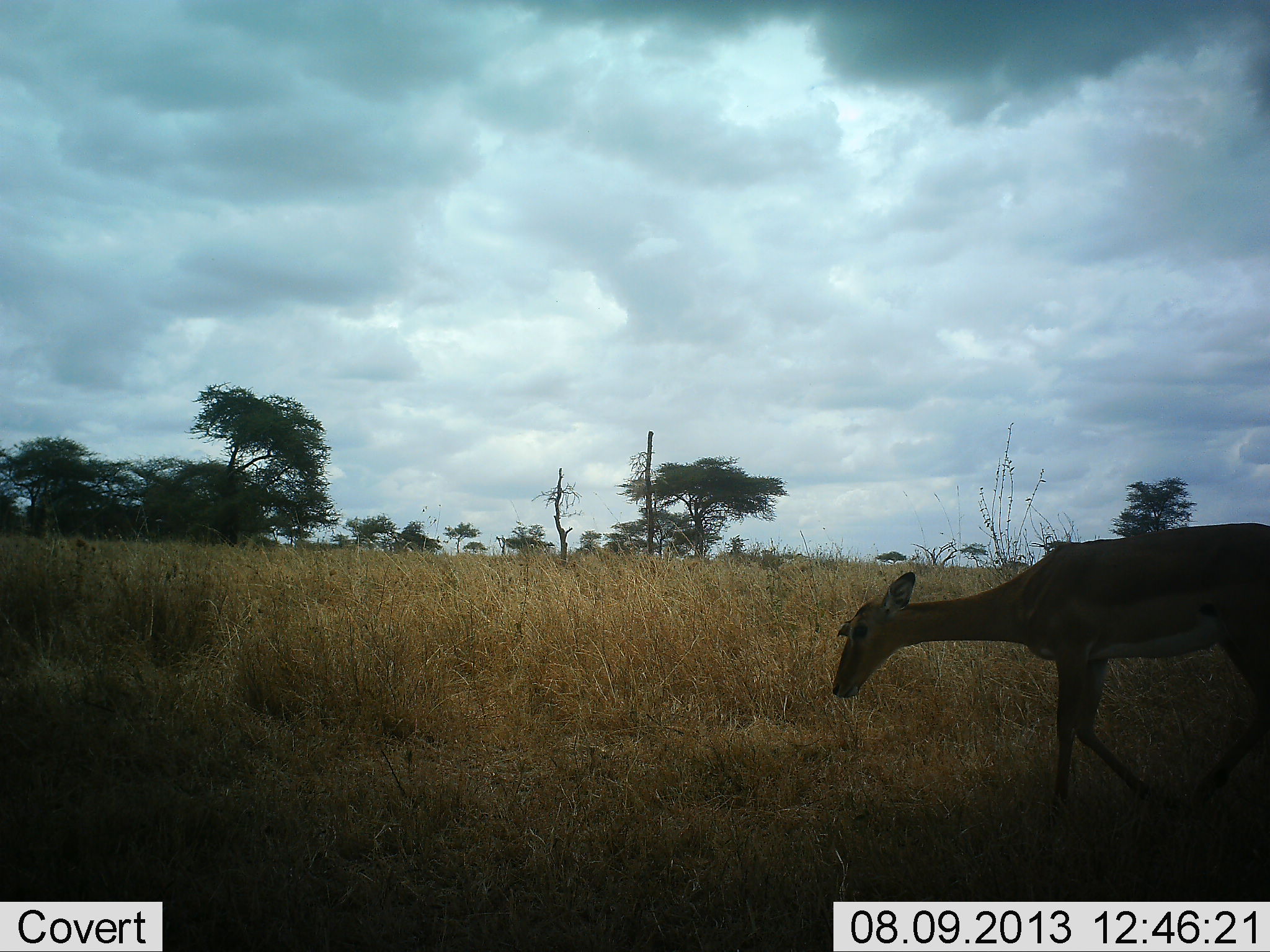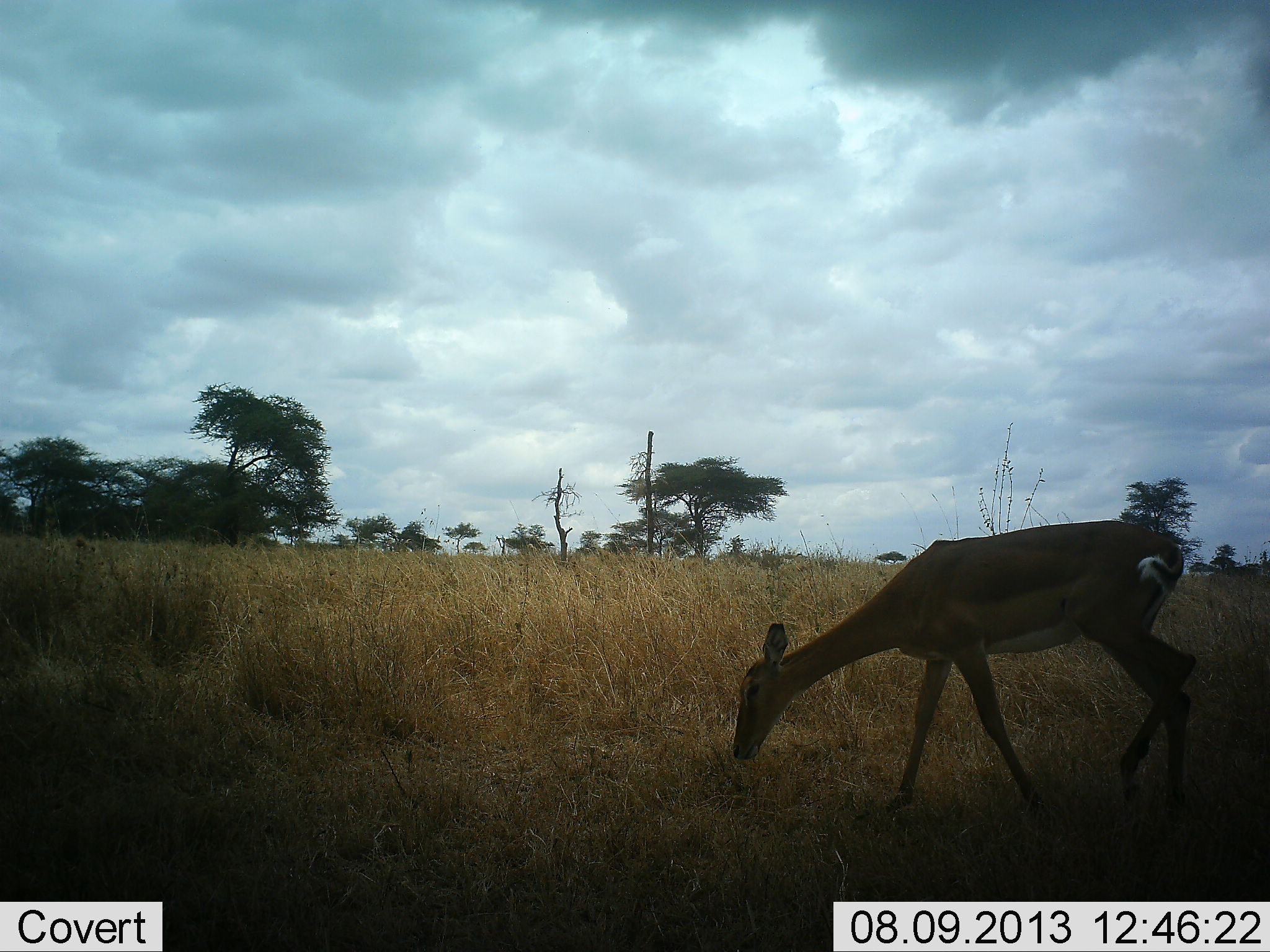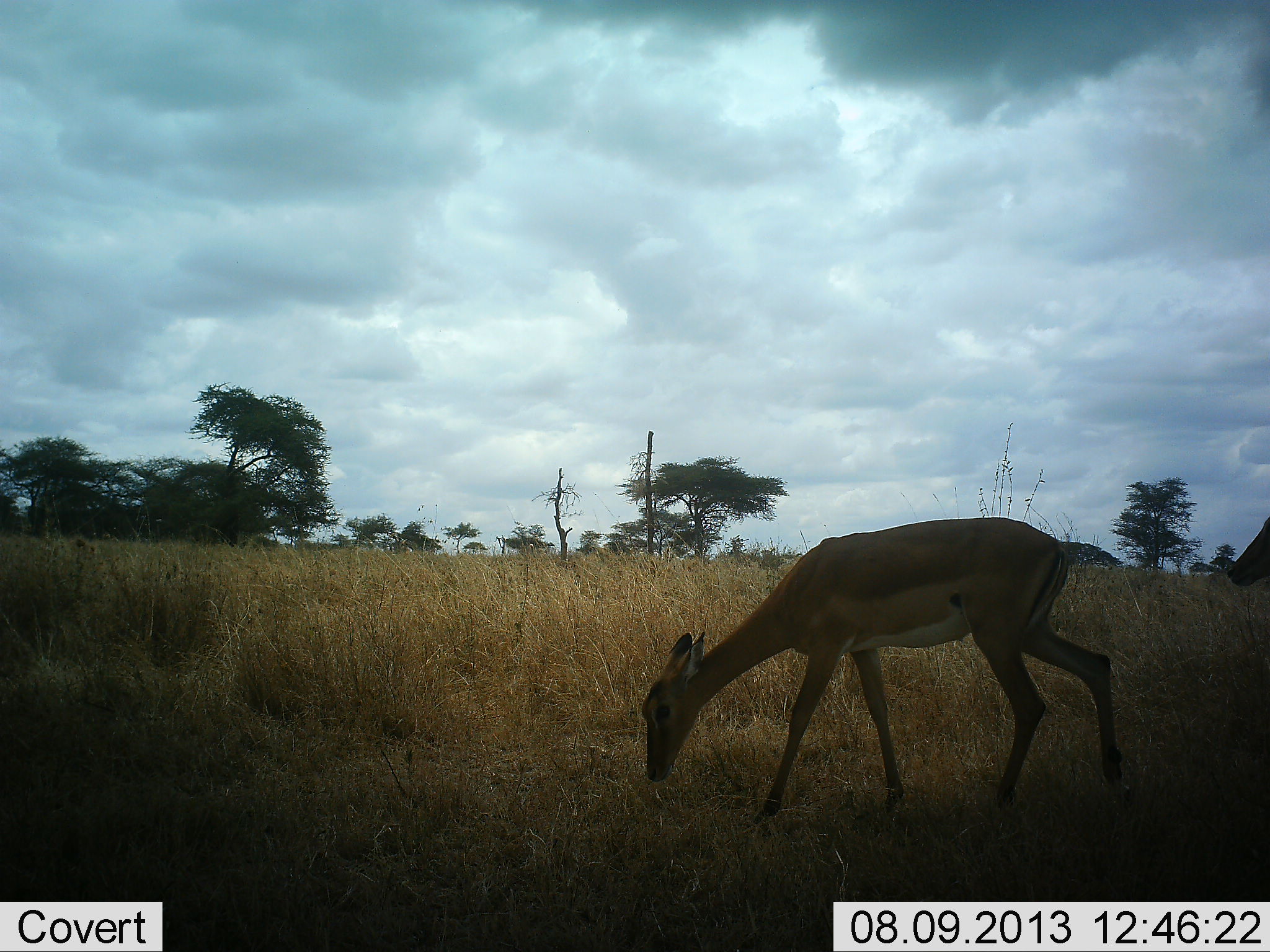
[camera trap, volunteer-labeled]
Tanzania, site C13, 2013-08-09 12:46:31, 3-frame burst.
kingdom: Animalia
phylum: Chordata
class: Mammalia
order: Artiodactyla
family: Bovidae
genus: Aepyceros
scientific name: Aepyceros melampus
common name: impala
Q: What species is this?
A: Impala (Aepyceros melampus).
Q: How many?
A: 2.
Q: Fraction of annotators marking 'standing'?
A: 0%.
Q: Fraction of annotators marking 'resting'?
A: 0%.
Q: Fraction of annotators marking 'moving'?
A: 87%.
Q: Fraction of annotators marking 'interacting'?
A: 0%.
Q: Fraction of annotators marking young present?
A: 0%.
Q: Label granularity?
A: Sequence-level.